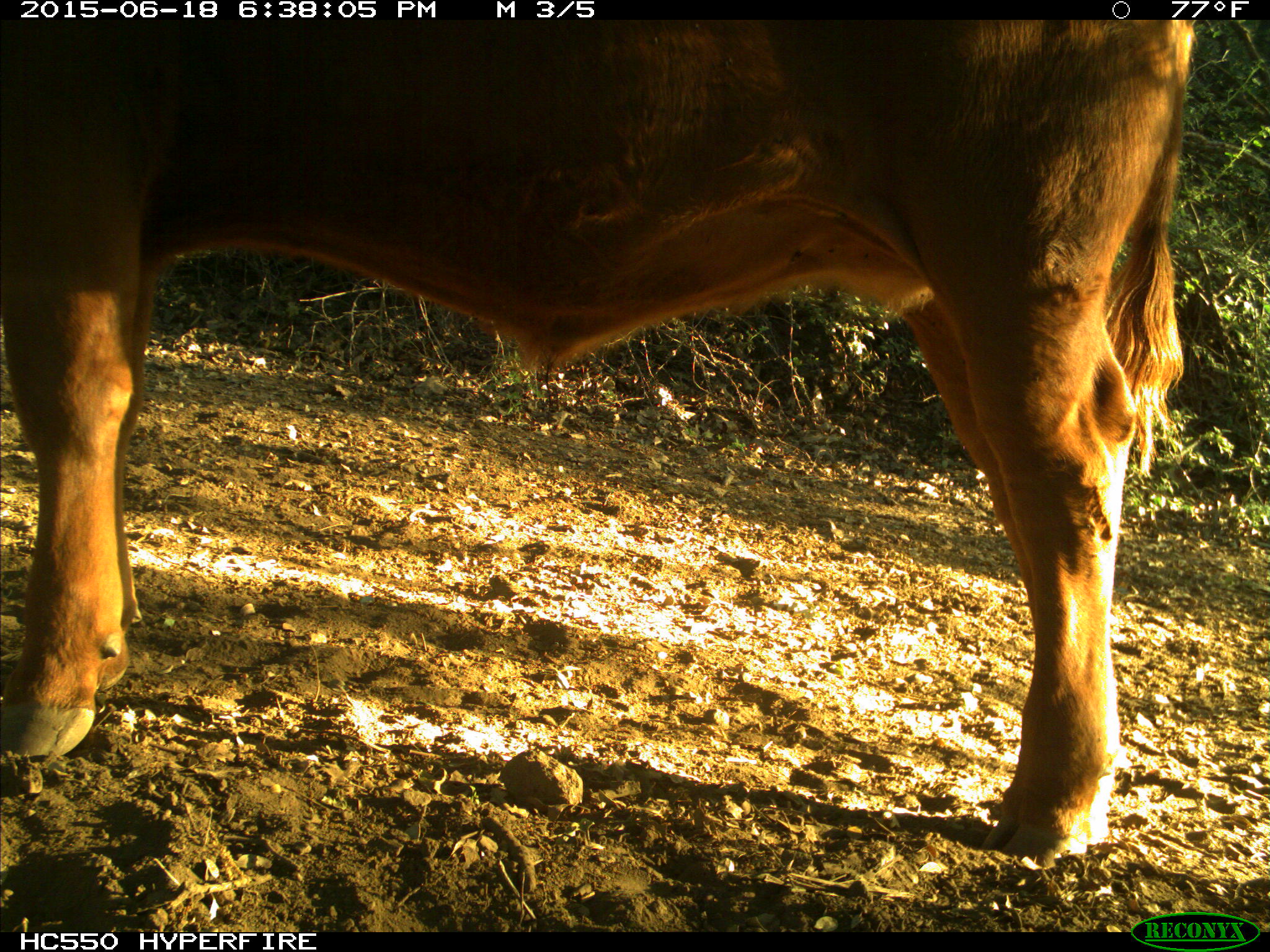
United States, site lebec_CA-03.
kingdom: Animalia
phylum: Chordata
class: Mammalia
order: Artiodactyla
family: Bovidae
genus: Bos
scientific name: Bos taurus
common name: domestic cow